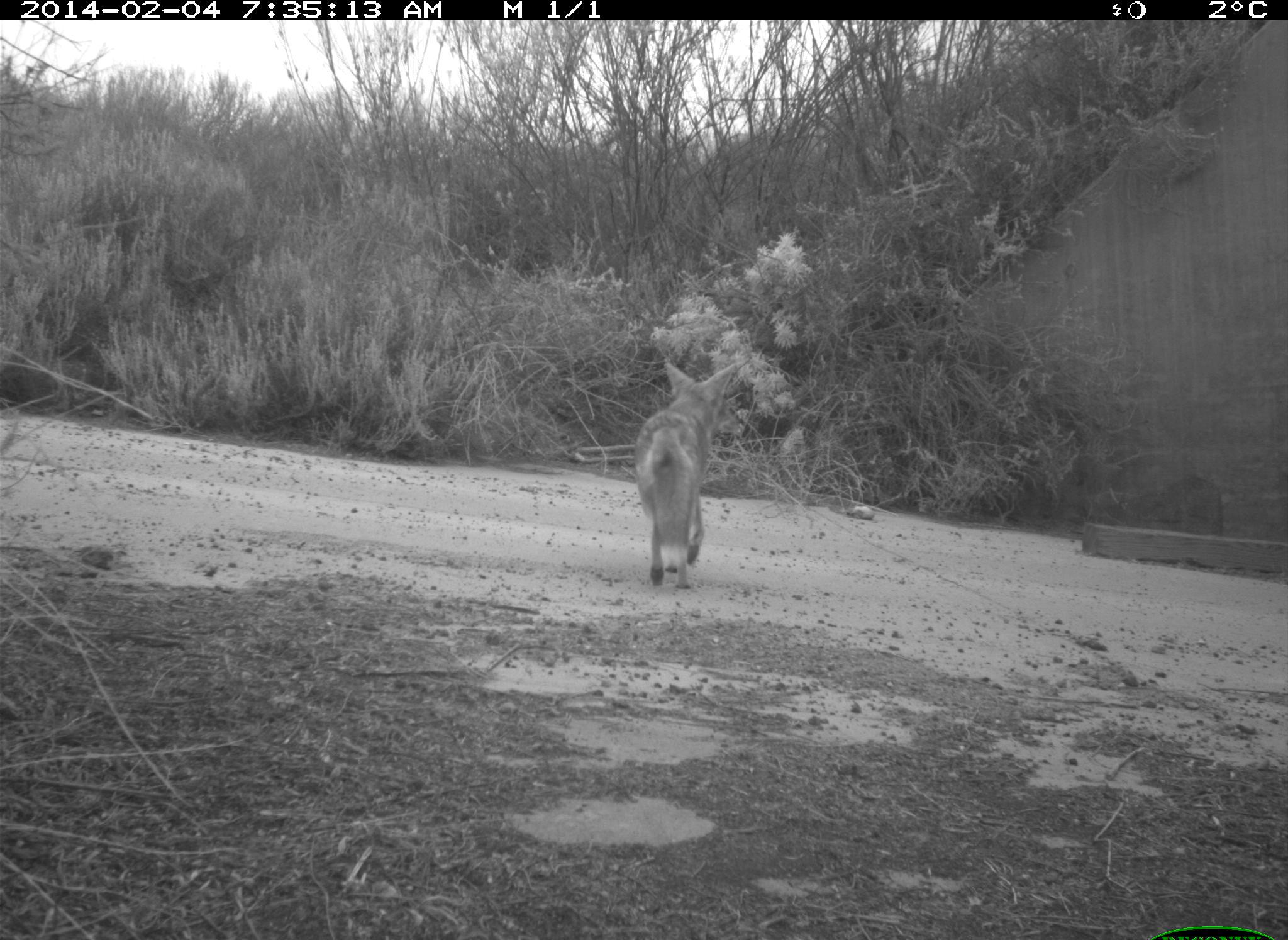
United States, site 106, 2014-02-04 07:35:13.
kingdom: Animalia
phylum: Chordata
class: Mammalia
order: Carnivora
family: Canidae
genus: Canis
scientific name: Canis latrans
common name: coyote